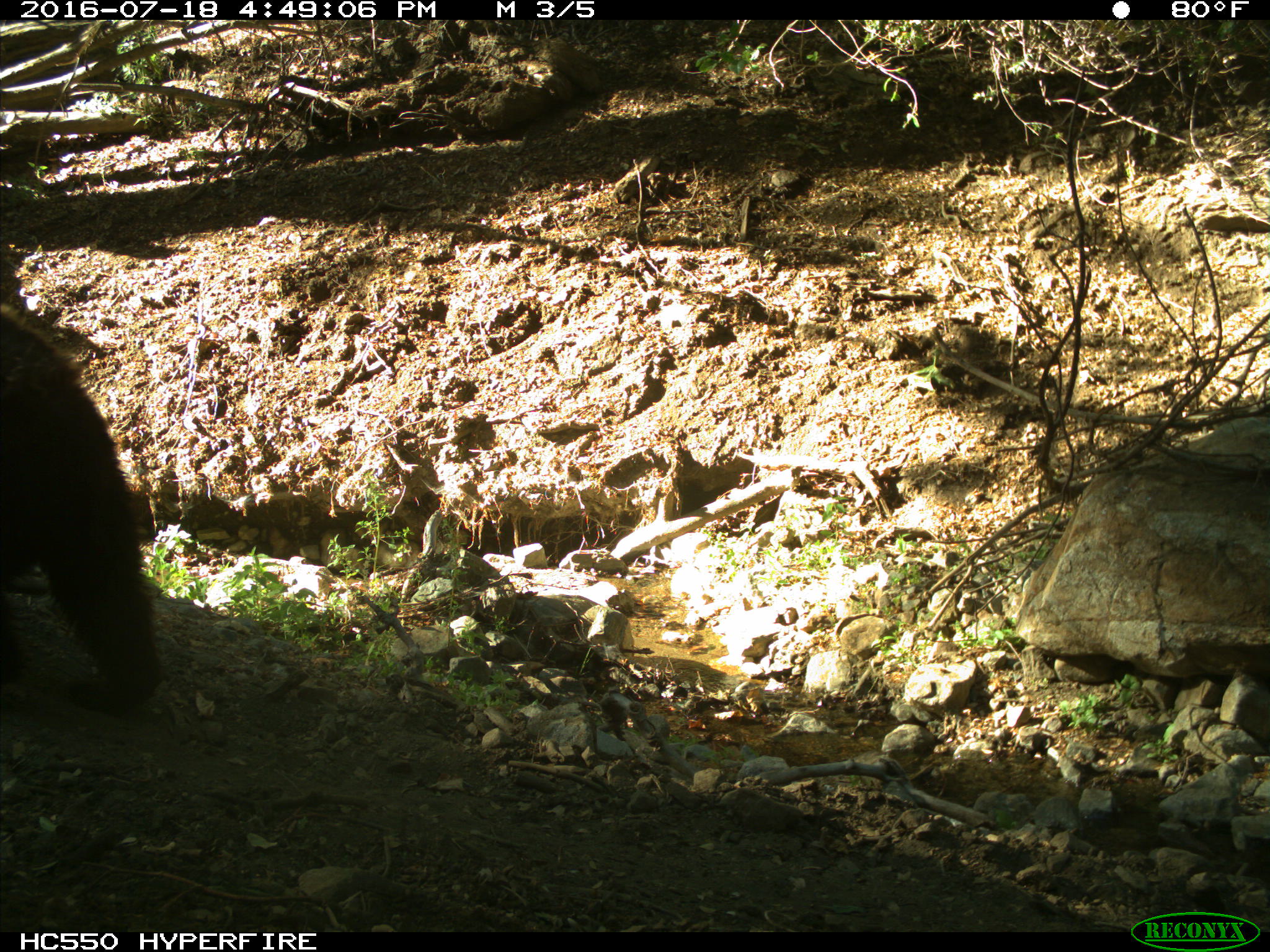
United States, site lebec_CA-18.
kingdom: Animalia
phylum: Chordata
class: Mammalia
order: Carnivora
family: Ursidae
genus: Ursus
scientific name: Ursus americanus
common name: american black bear